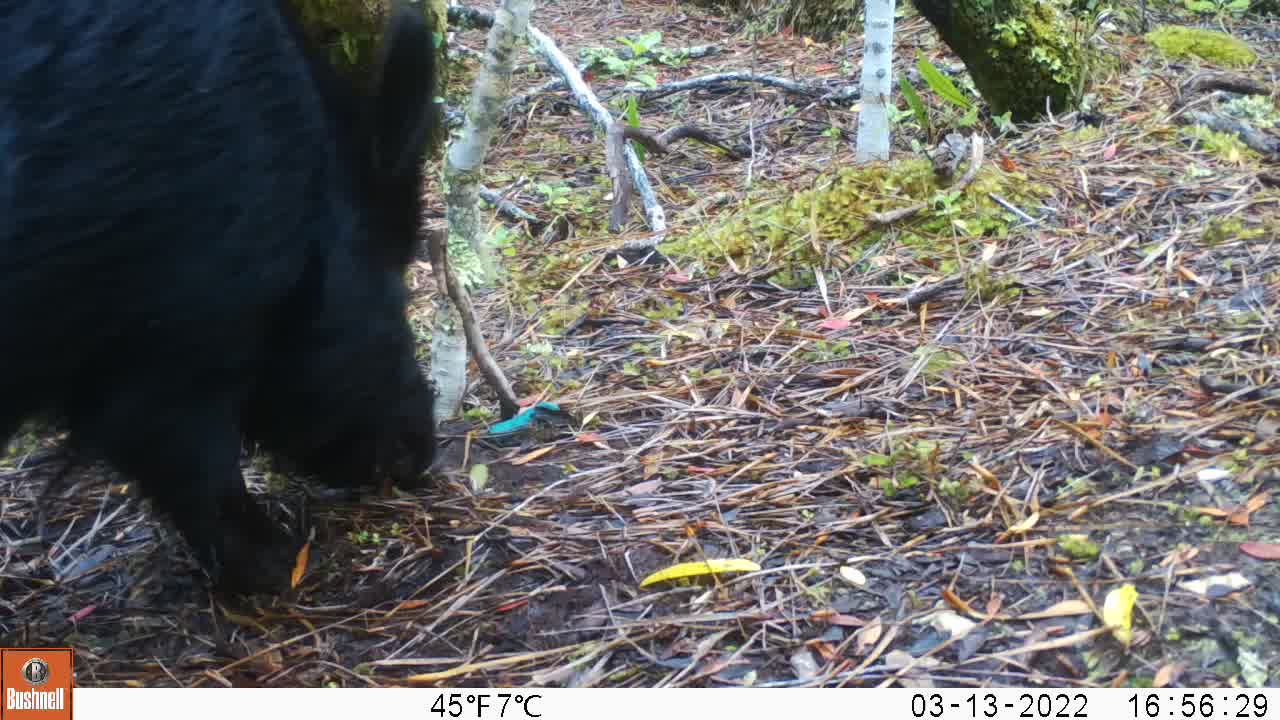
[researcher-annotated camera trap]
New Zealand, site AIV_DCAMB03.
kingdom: Animalia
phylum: Chordata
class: Mammalia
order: Artiodactyla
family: Suidae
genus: Sus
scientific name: Sus scrofa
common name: pig